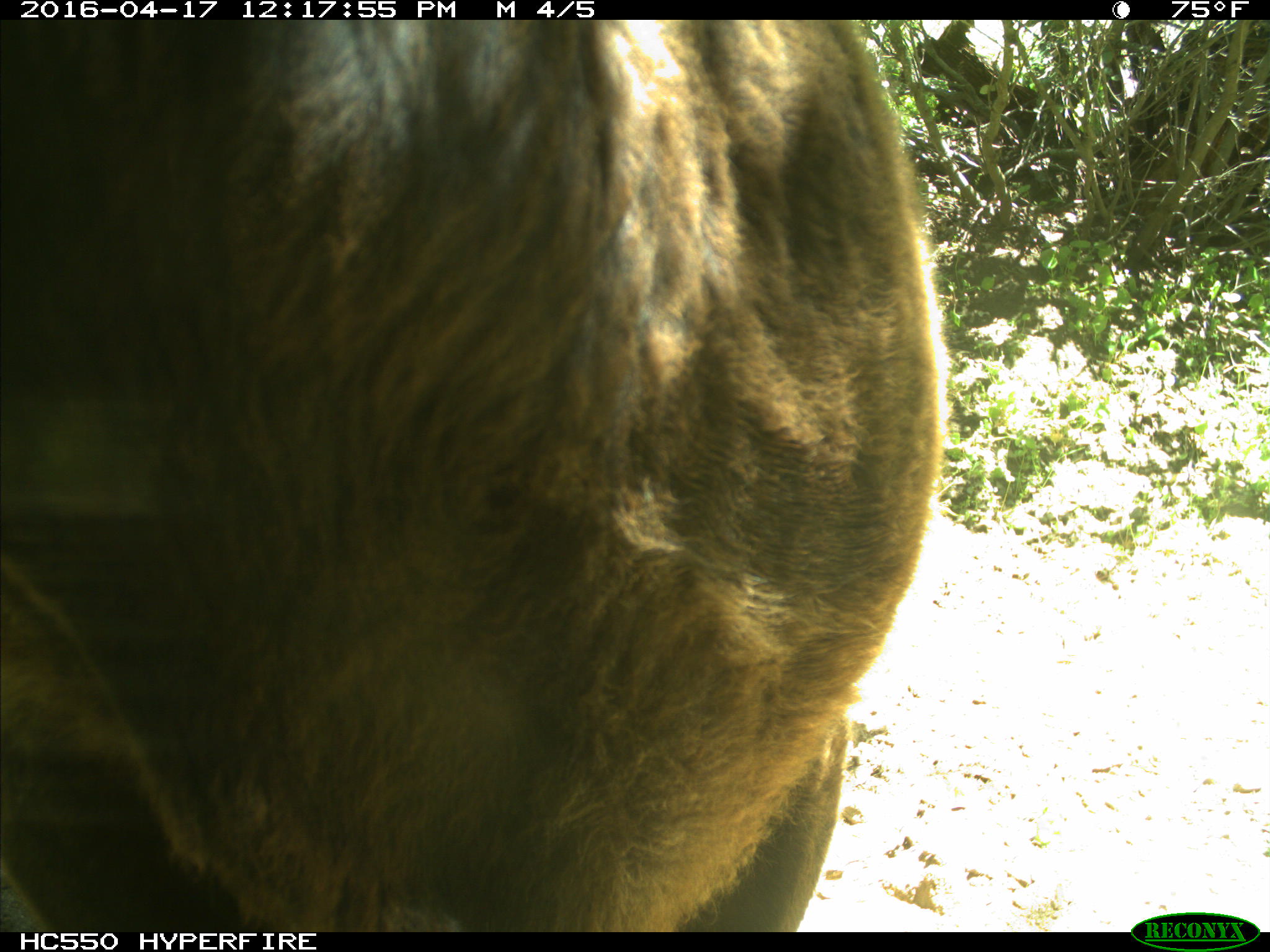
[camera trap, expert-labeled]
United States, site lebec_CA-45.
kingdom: Animalia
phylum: Chordata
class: Mammalia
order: Artiodactyla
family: Bovidae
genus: Bos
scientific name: Bos taurus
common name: domestic cow